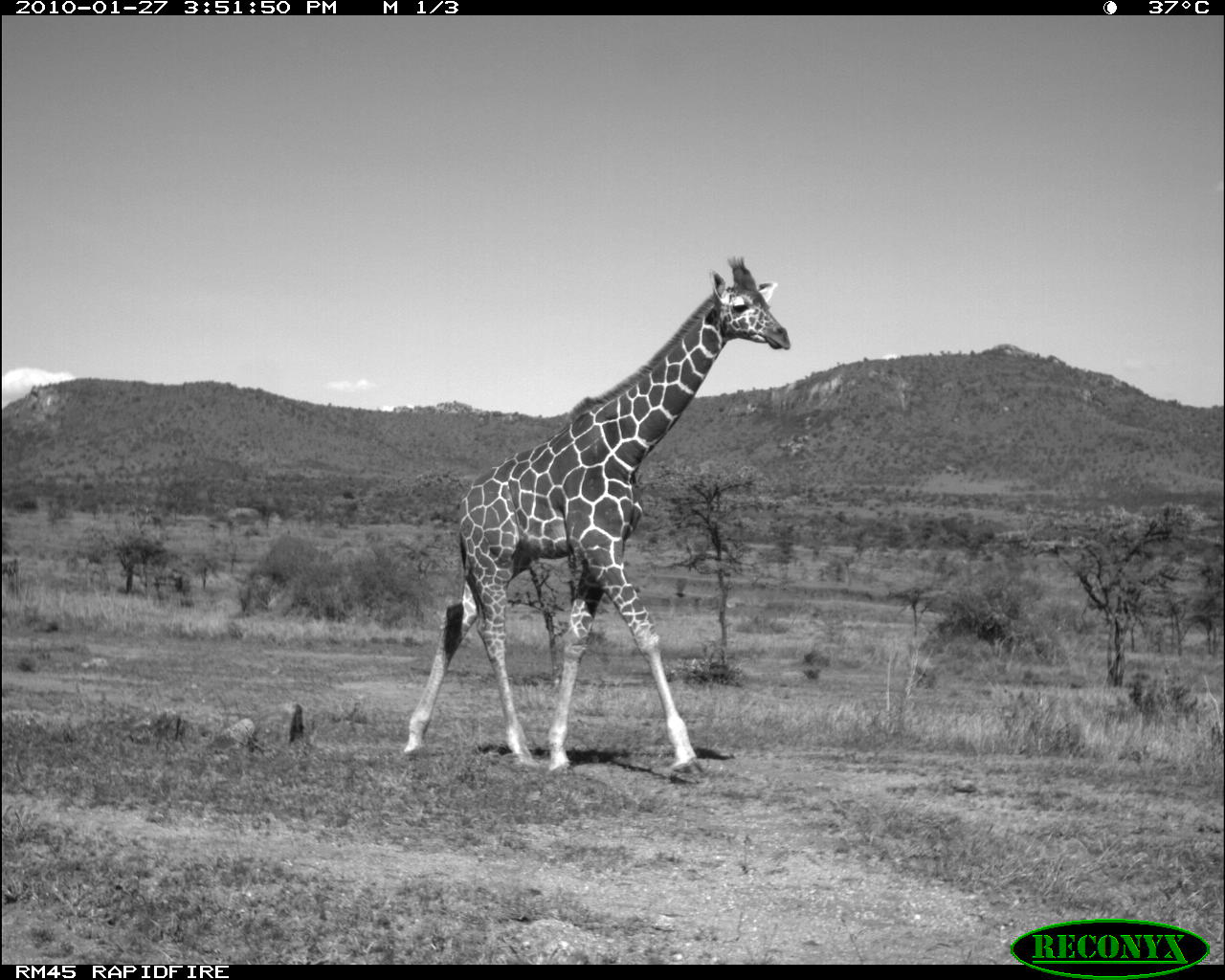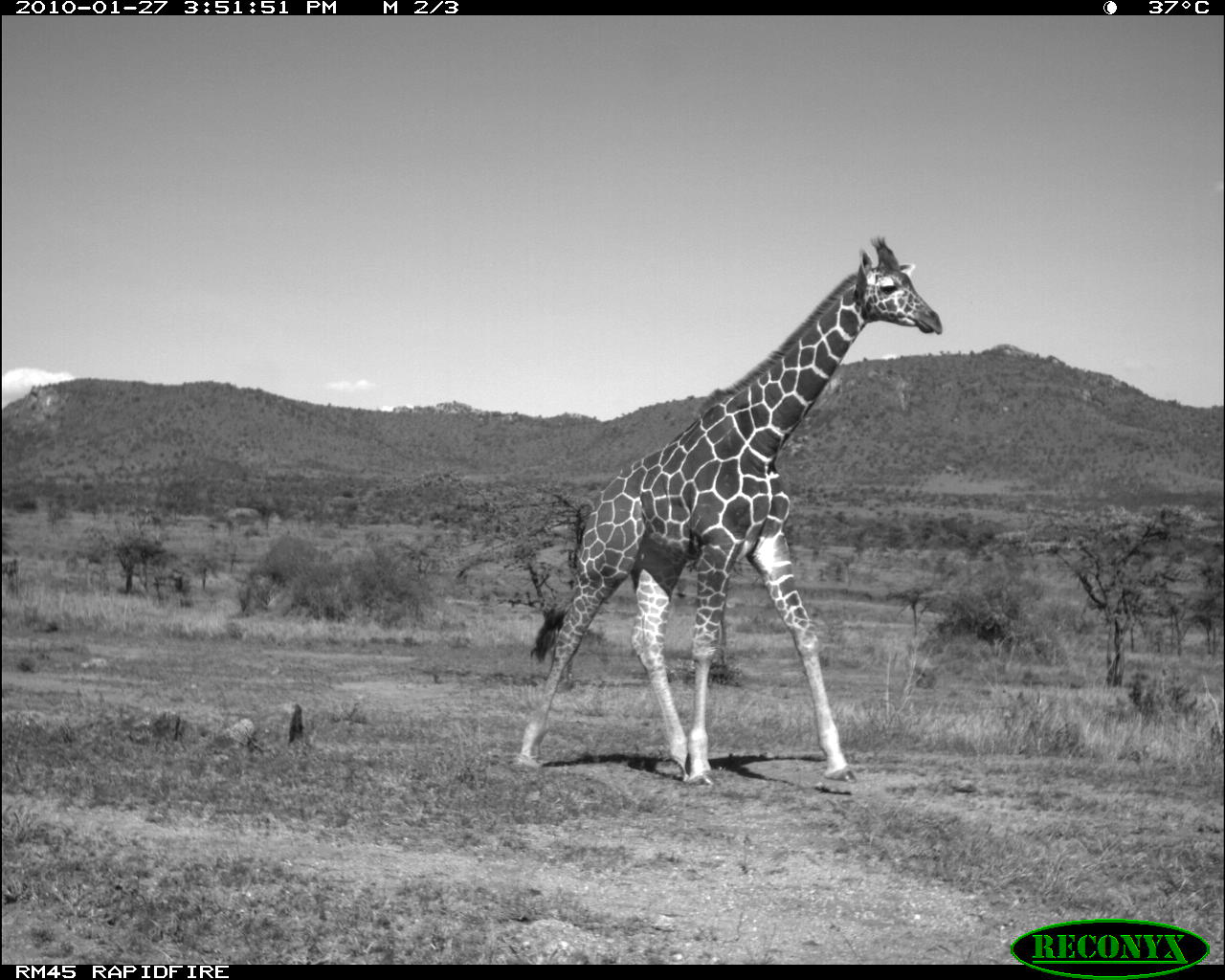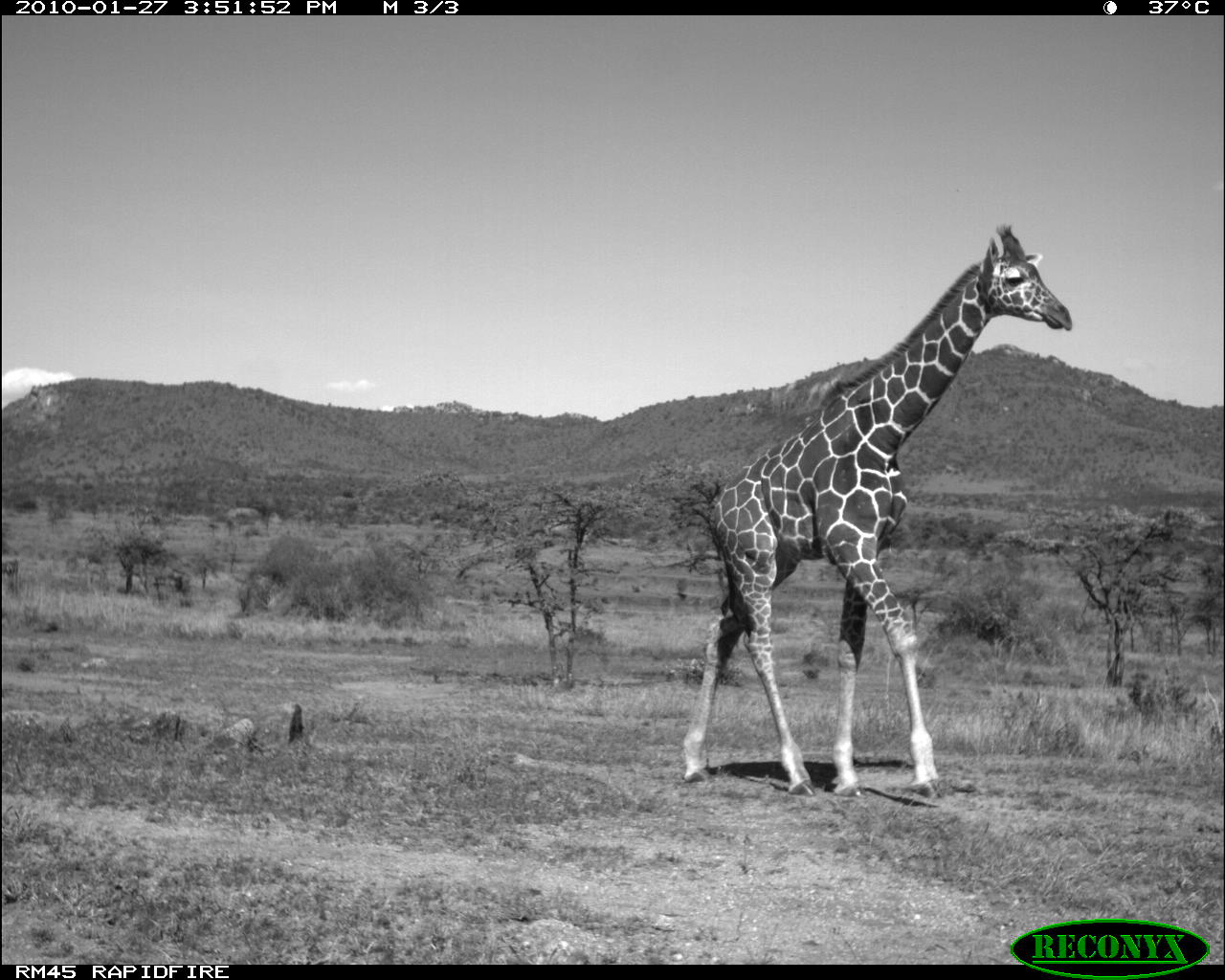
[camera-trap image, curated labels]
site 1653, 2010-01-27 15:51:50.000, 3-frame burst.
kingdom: Animalia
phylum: Chordata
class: Mammalia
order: Artiodactyla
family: Giraffidae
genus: Giraffa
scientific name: Giraffa camelopardalis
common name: giraffe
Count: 1.